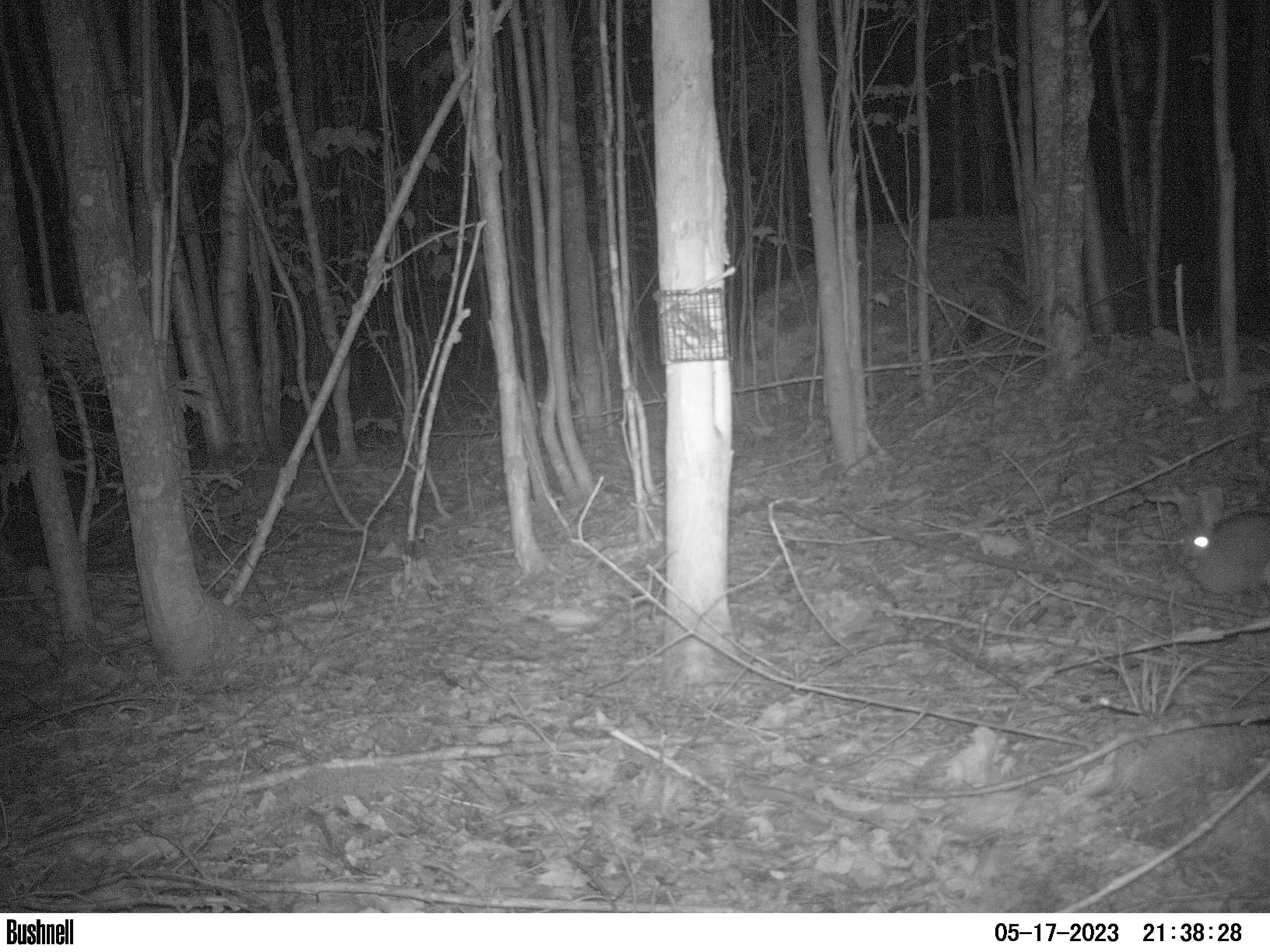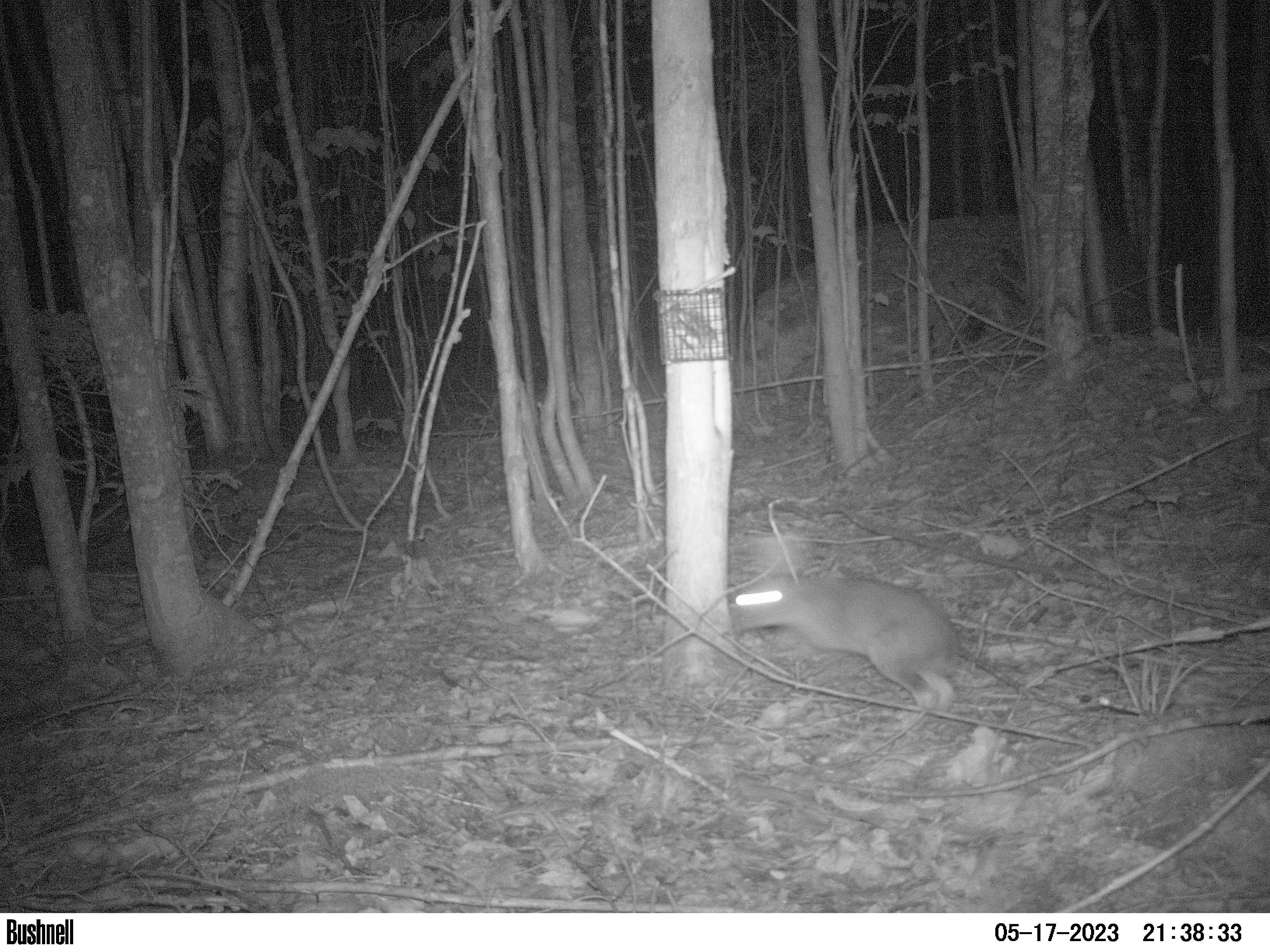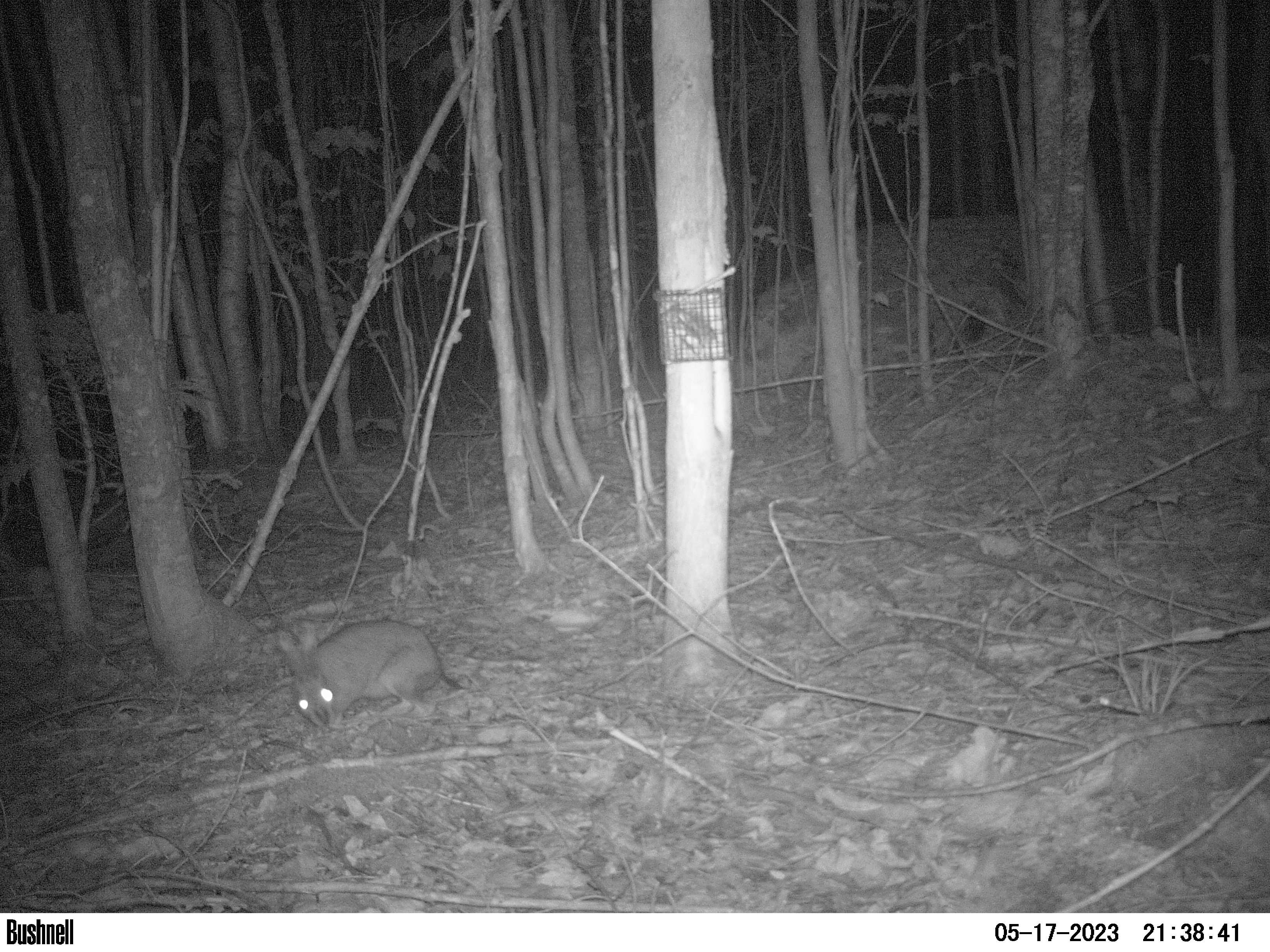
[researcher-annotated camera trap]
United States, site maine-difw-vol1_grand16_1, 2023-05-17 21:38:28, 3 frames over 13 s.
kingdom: Animalia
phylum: Chordata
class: Mammalia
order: Lagomorpha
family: Leporidae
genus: Lepus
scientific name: Lepus americanus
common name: snowshoe hare